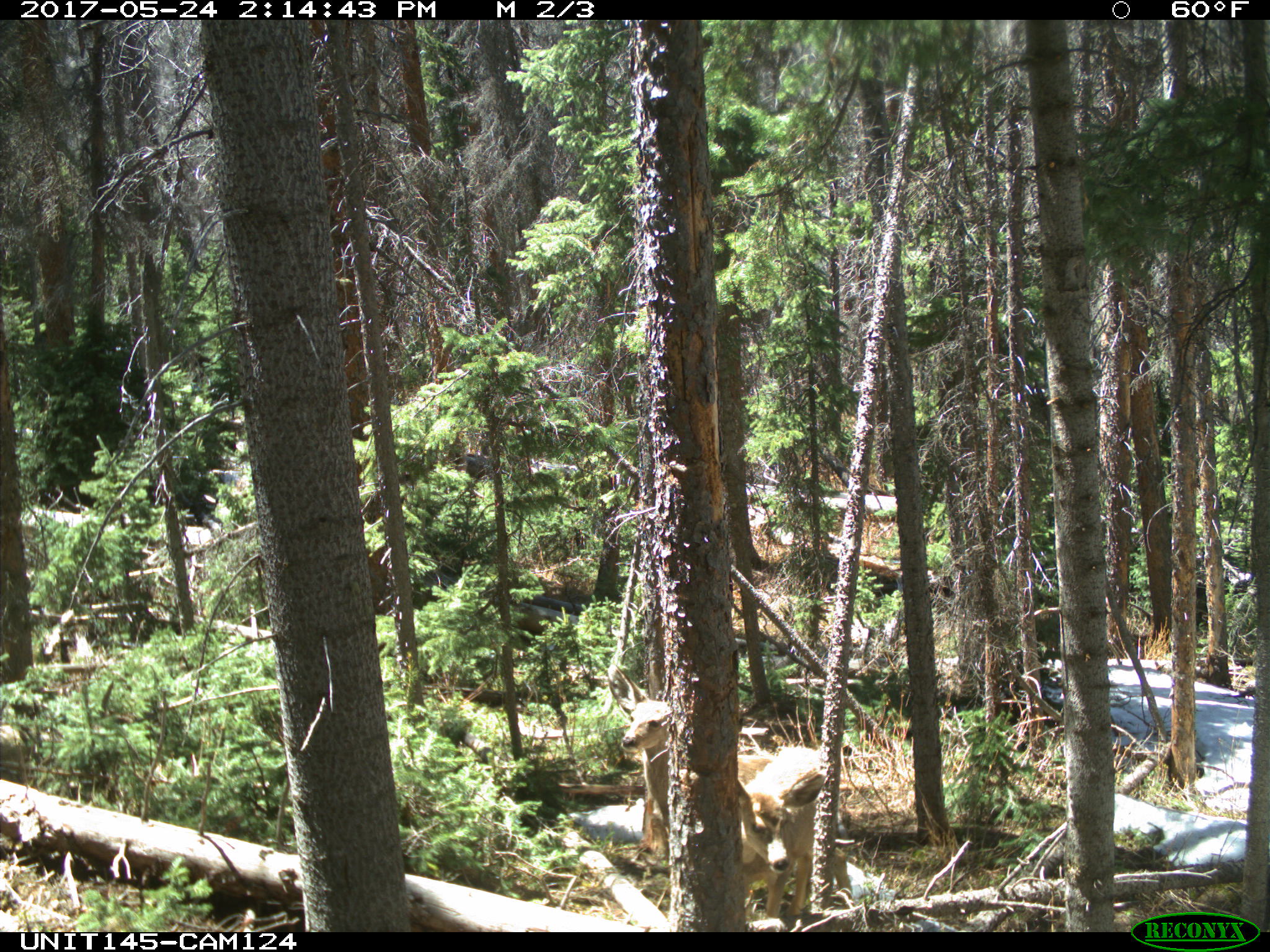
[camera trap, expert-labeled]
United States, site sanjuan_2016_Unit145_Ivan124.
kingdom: Animalia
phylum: Chordata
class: Mammalia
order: Artiodactyla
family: Cervidae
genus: Odocoileus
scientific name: Odocoileus hemionus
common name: mule deer